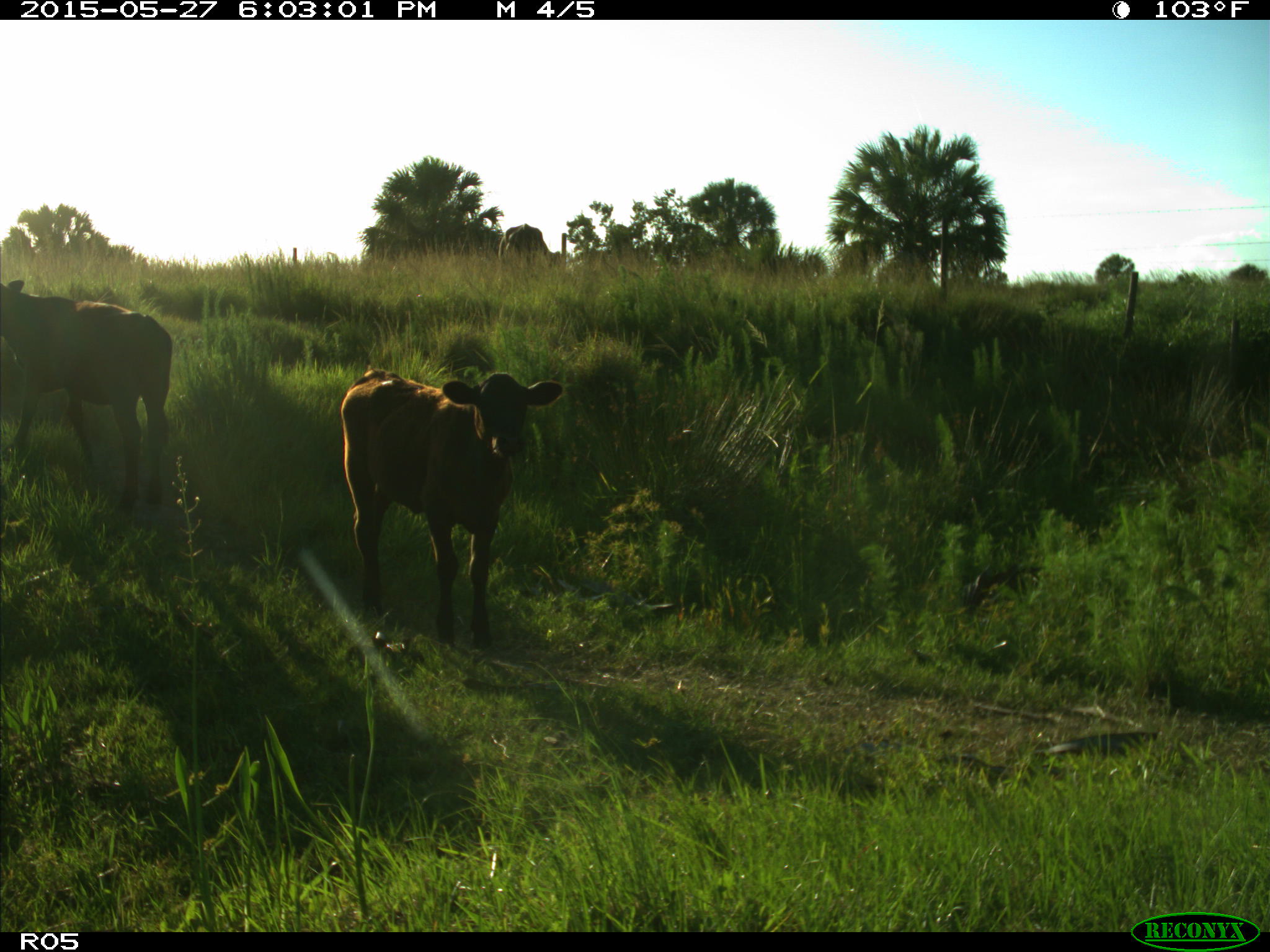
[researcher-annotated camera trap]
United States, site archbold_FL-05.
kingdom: Animalia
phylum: Chordata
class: Mammalia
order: Artiodactyla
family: Bovidae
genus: Bos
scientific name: Bos taurus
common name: domestic cow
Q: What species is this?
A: Bos taurus (domestic cow).